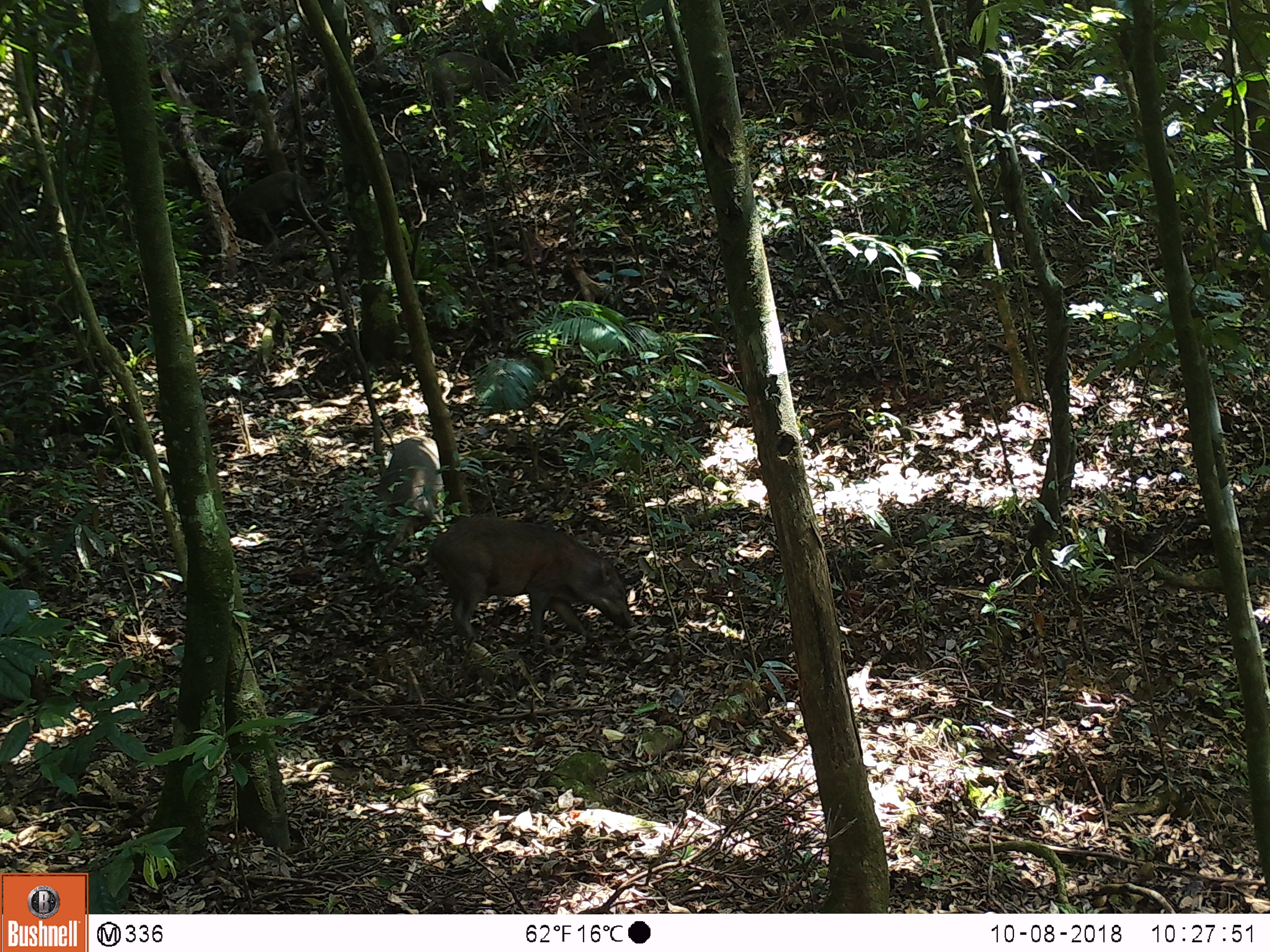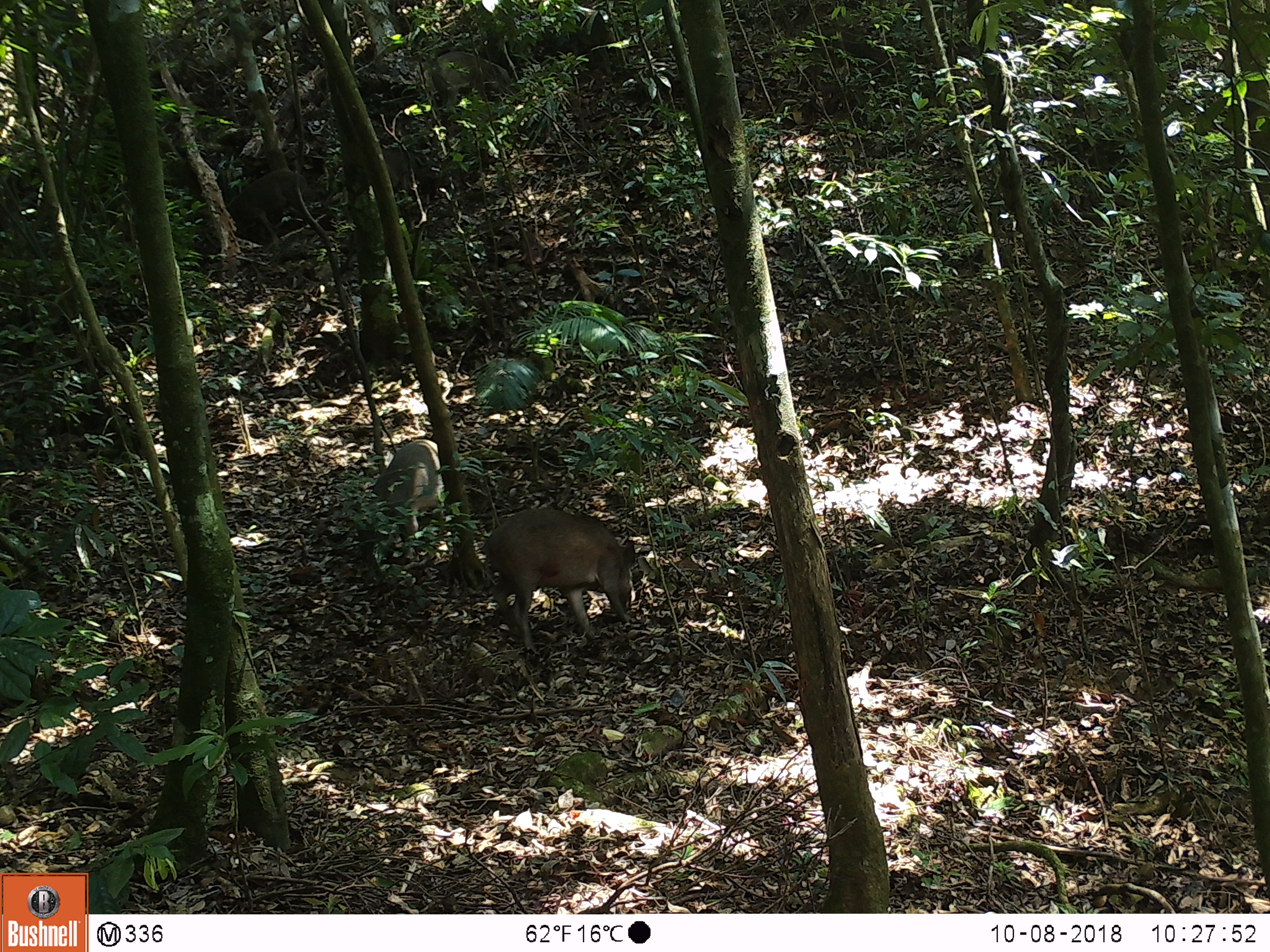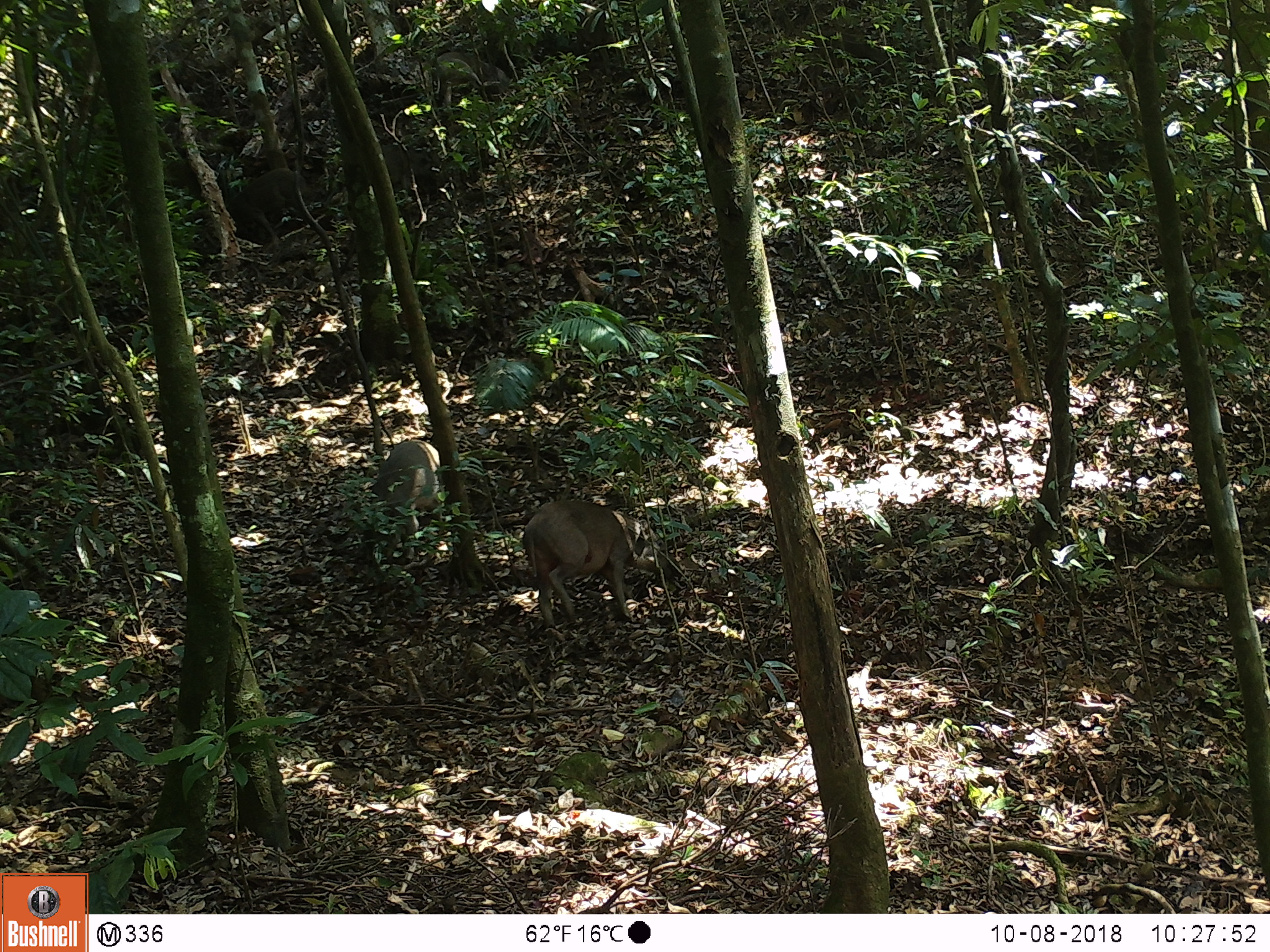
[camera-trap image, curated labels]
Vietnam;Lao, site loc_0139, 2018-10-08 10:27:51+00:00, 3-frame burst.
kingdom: Animalia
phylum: Chordata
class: Mammalia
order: Artiodactyla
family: Suidae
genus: Sus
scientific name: Sus scrofa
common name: eurasian wild pig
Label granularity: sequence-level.